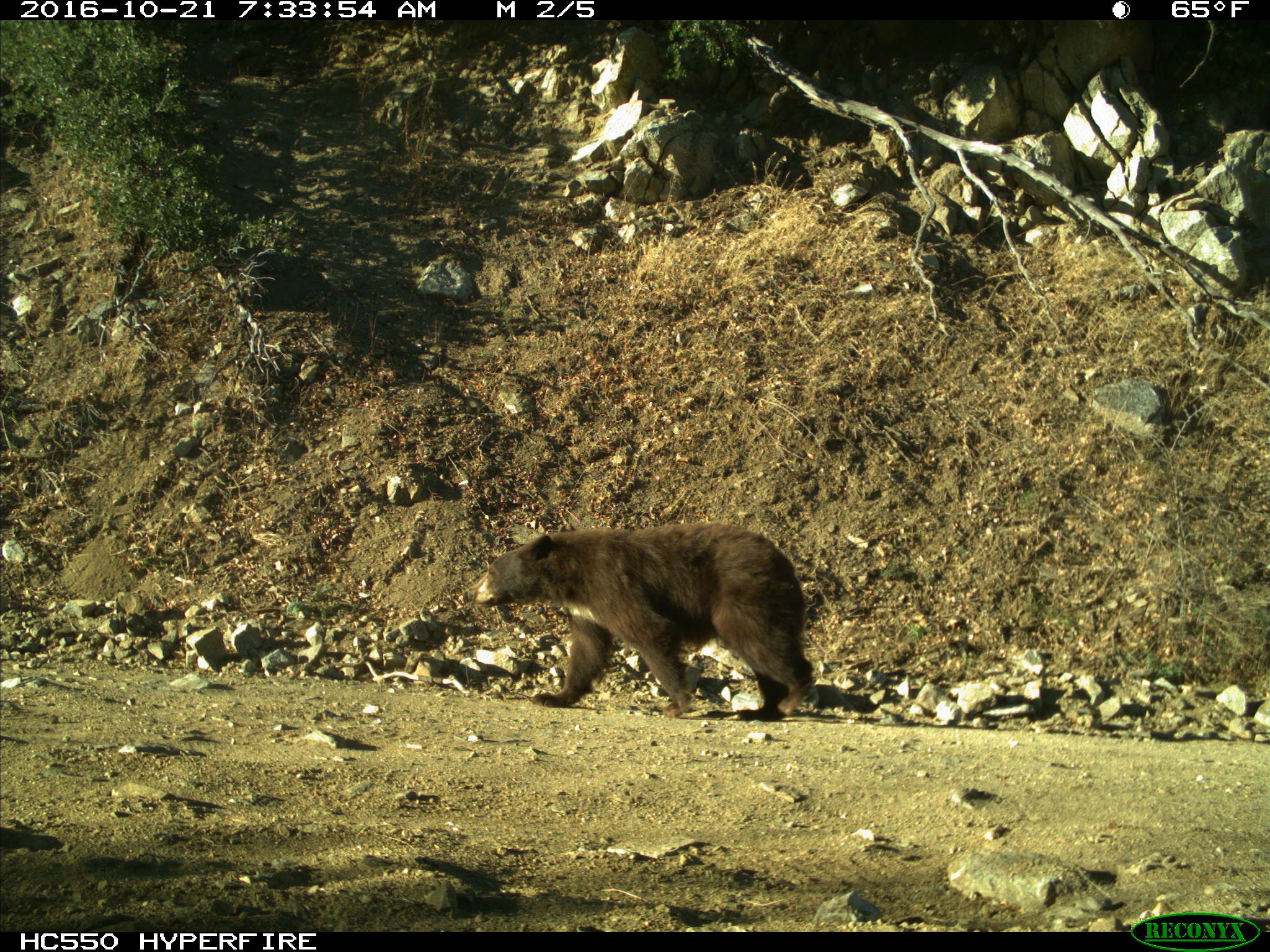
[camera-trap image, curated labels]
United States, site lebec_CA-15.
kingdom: Animalia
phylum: Chordata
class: Mammalia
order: Carnivora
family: Ursidae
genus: Ursus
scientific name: Ursus americanus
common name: american black bear